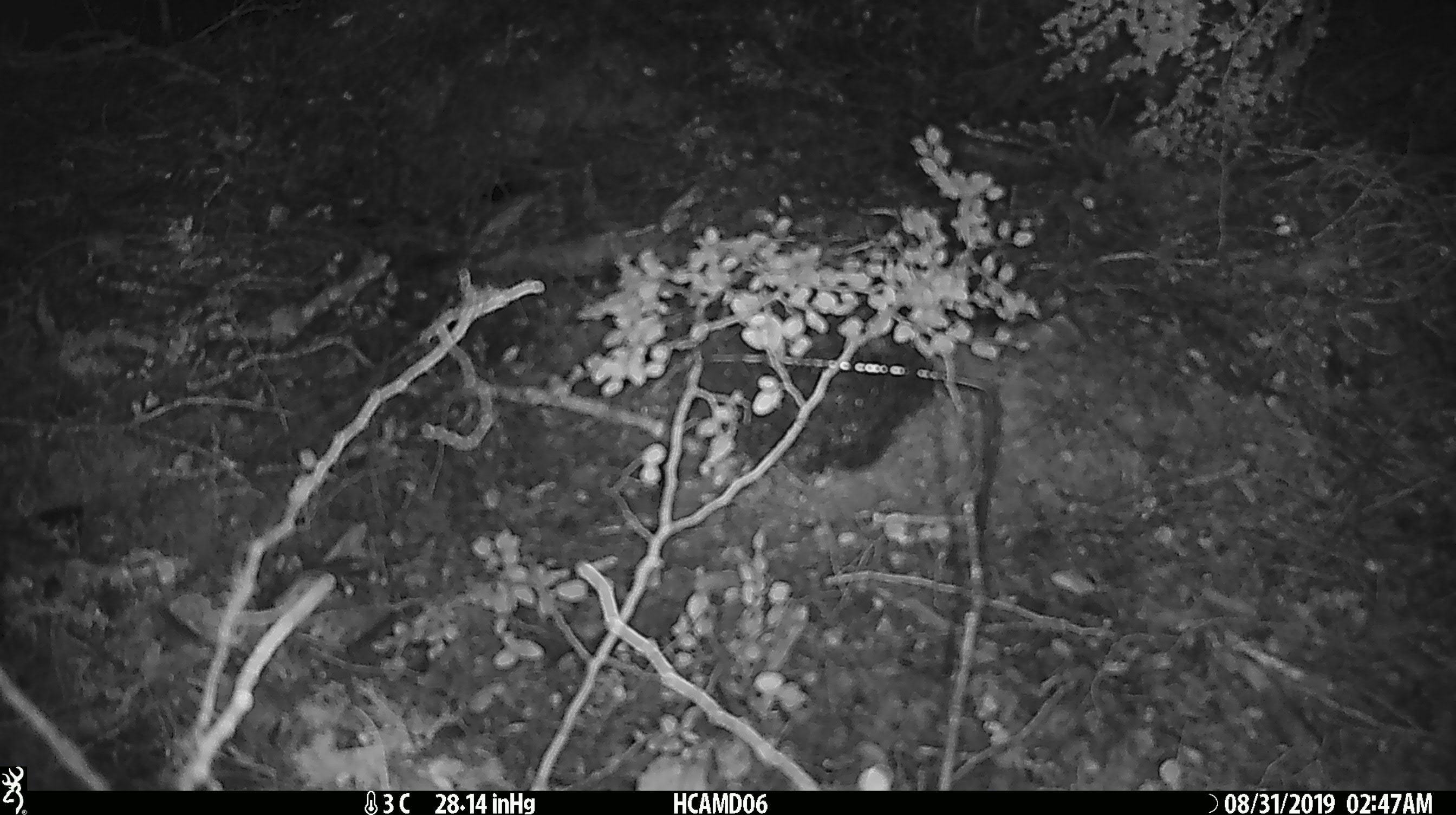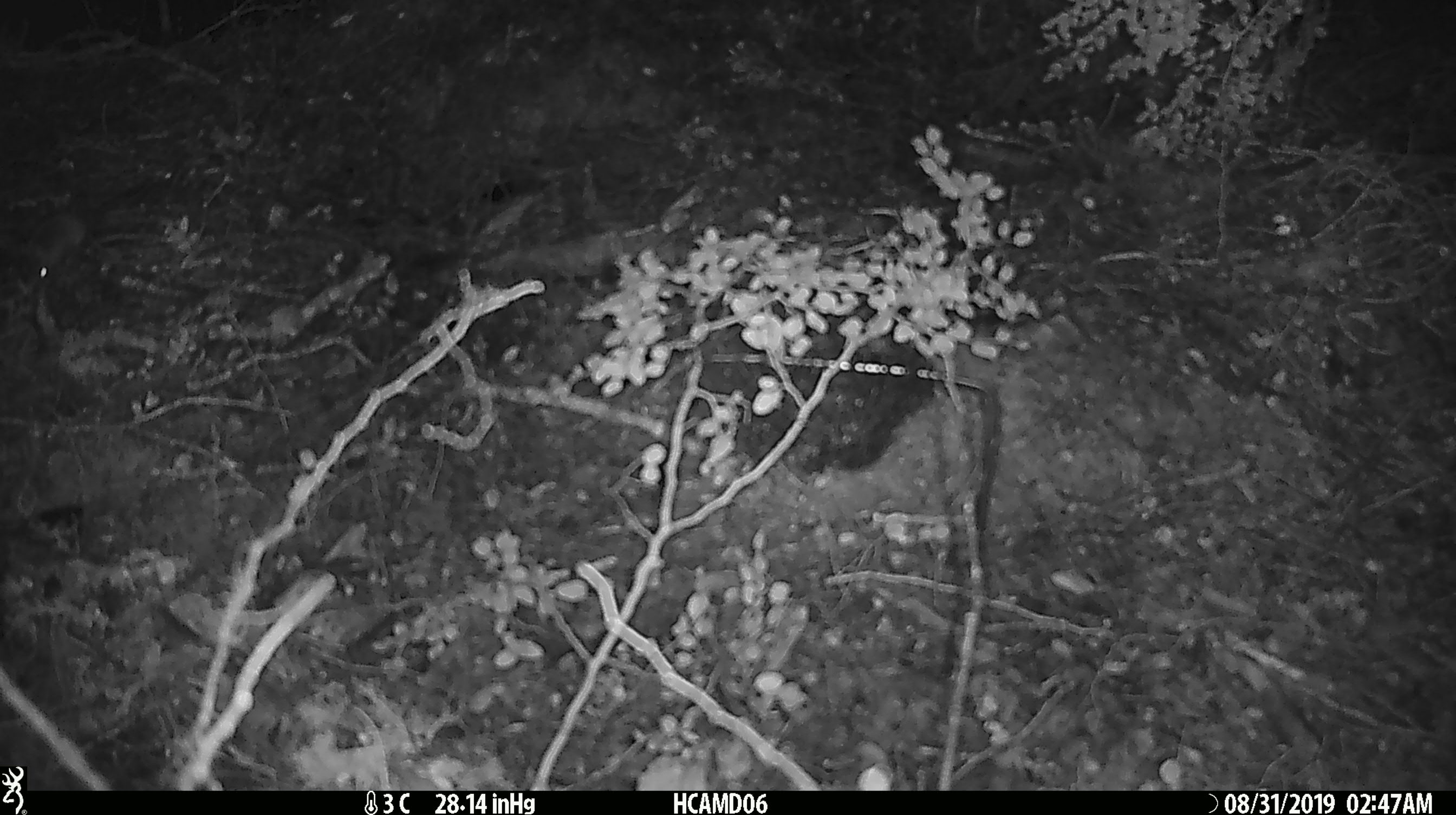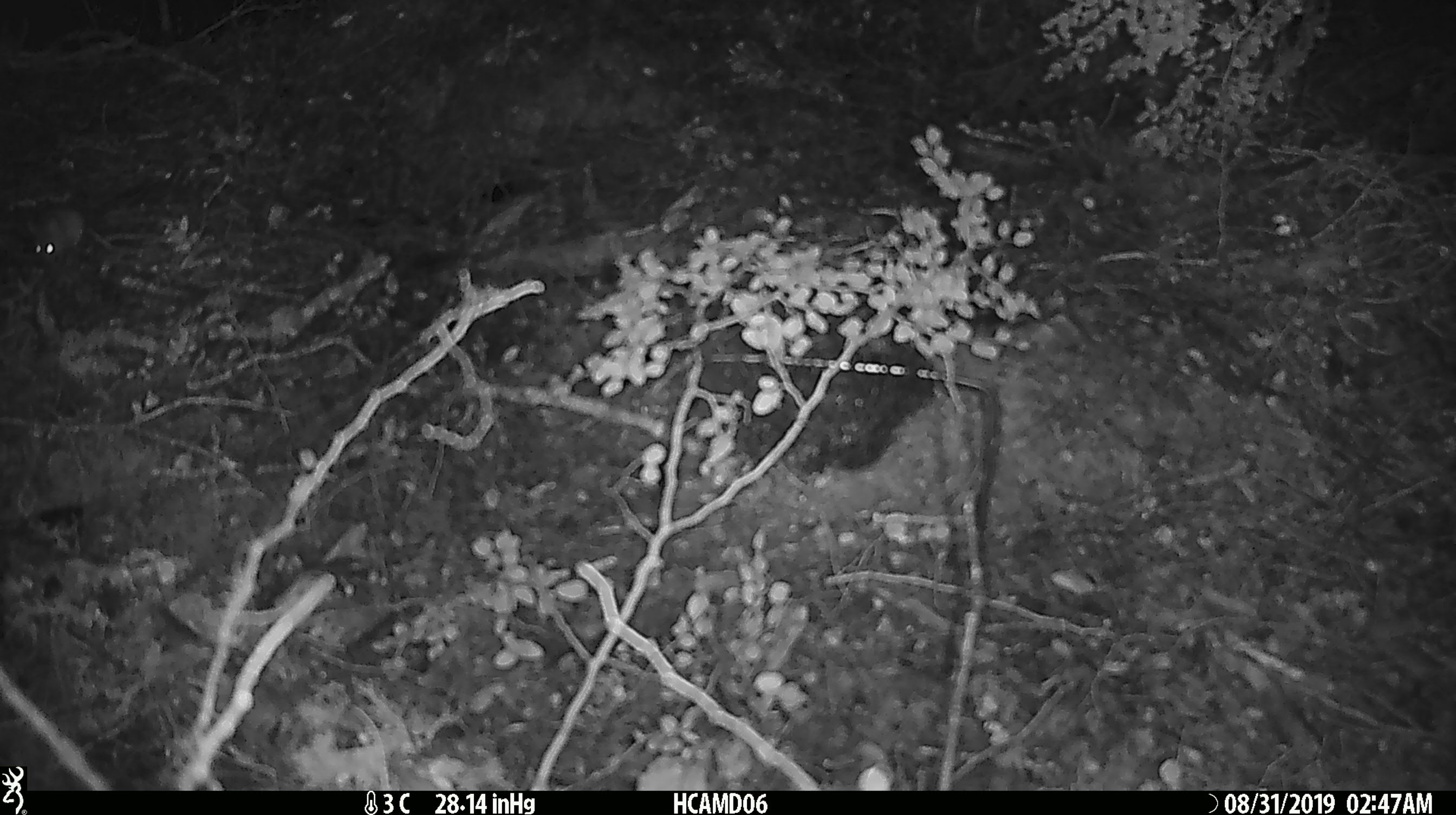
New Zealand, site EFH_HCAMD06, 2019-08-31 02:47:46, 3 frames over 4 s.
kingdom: Animalia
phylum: Chordata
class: Mammalia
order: Rodentia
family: Muridae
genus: Mus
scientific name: Mus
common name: mouse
Mouse (Mus).